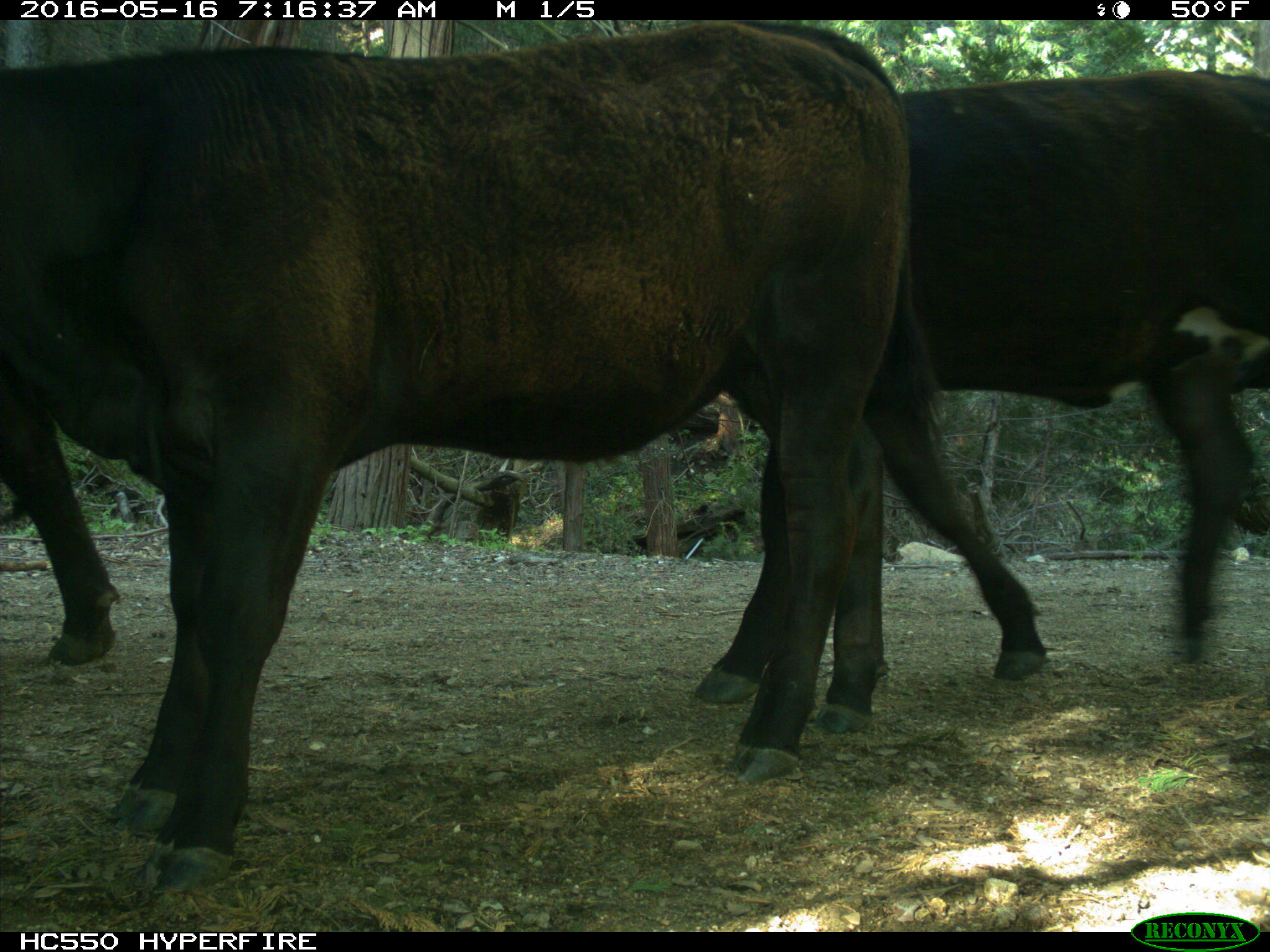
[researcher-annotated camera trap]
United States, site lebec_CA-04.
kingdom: Animalia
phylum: Chordata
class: Mammalia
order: Artiodactyla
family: Bovidae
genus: Bos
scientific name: Bos taurus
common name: domestic cow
Bos taurus (domestic cow).